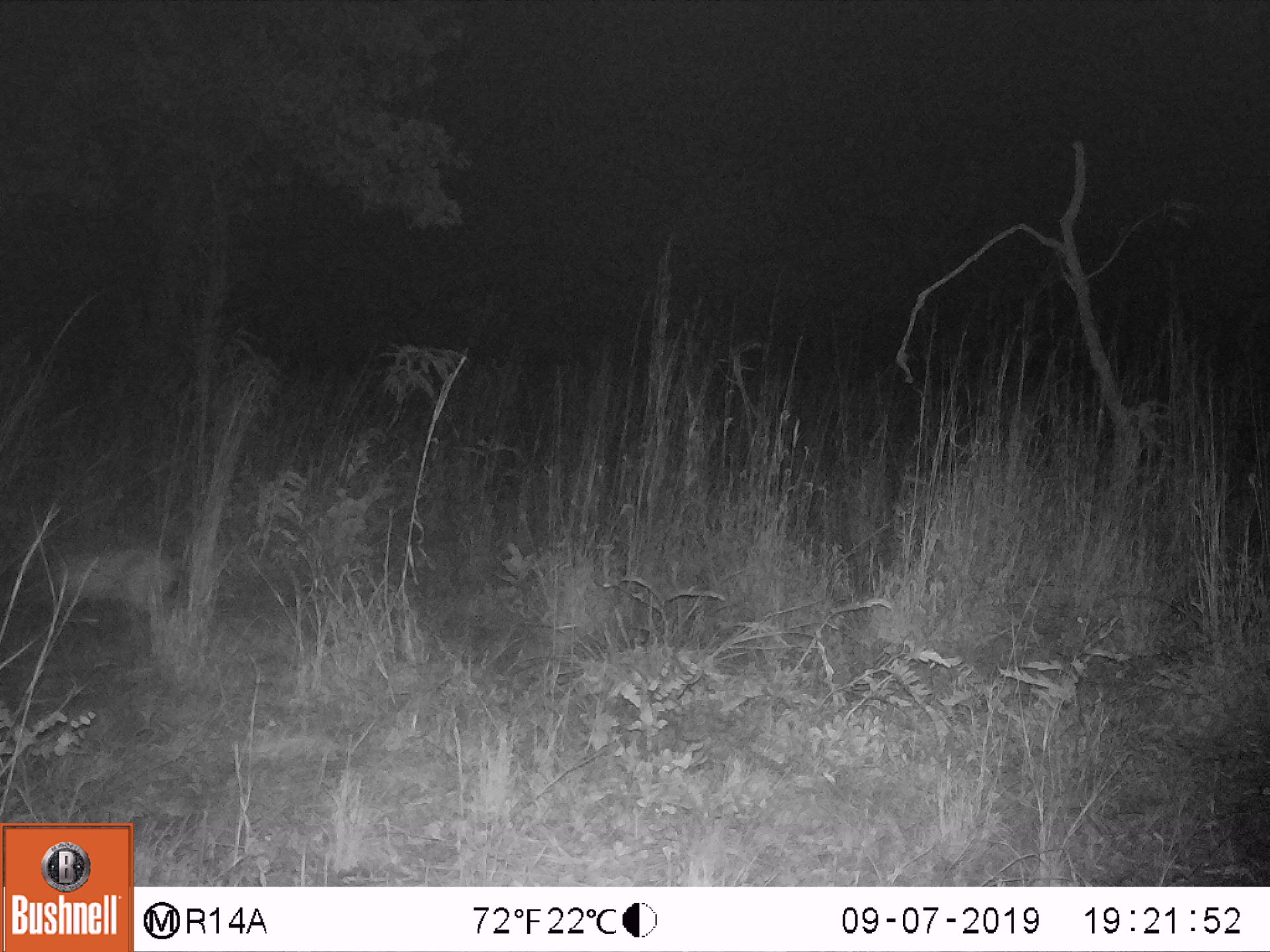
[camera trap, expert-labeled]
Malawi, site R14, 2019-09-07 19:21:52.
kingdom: Animalia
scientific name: Animalia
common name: other animal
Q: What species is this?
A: Other animal (Animalia).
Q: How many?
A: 1.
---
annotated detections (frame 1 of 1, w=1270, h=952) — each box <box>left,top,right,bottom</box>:
other animal: <box>24,539,184,650</box>